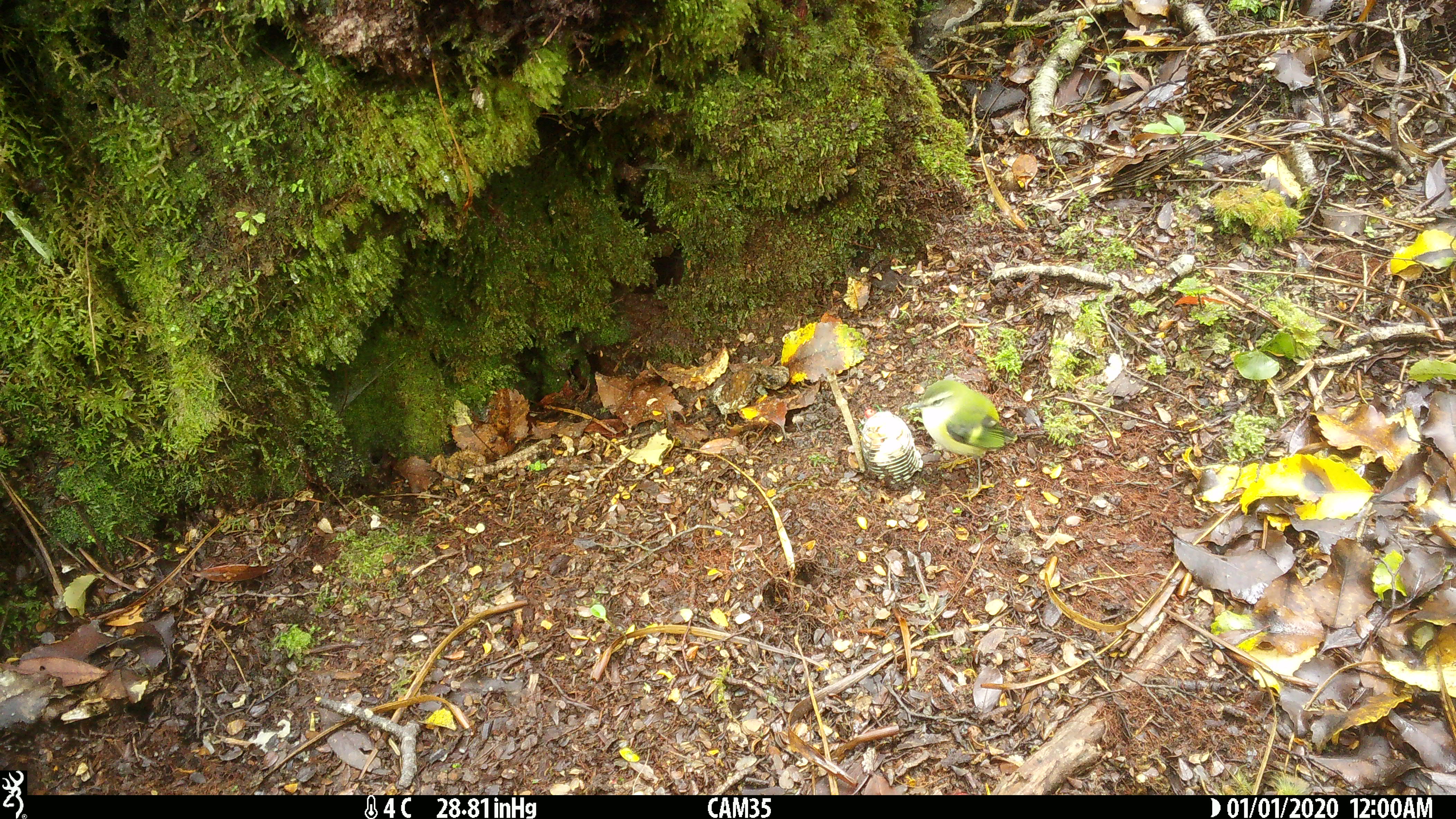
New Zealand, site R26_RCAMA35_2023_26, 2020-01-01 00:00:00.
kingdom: Animalia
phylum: Chordata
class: Aves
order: Passeriformes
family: Acanthisittidae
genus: Acanthisitta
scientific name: Acanthisitta chloris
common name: rifleman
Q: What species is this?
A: Rifleman (Acanthisitta chloris).